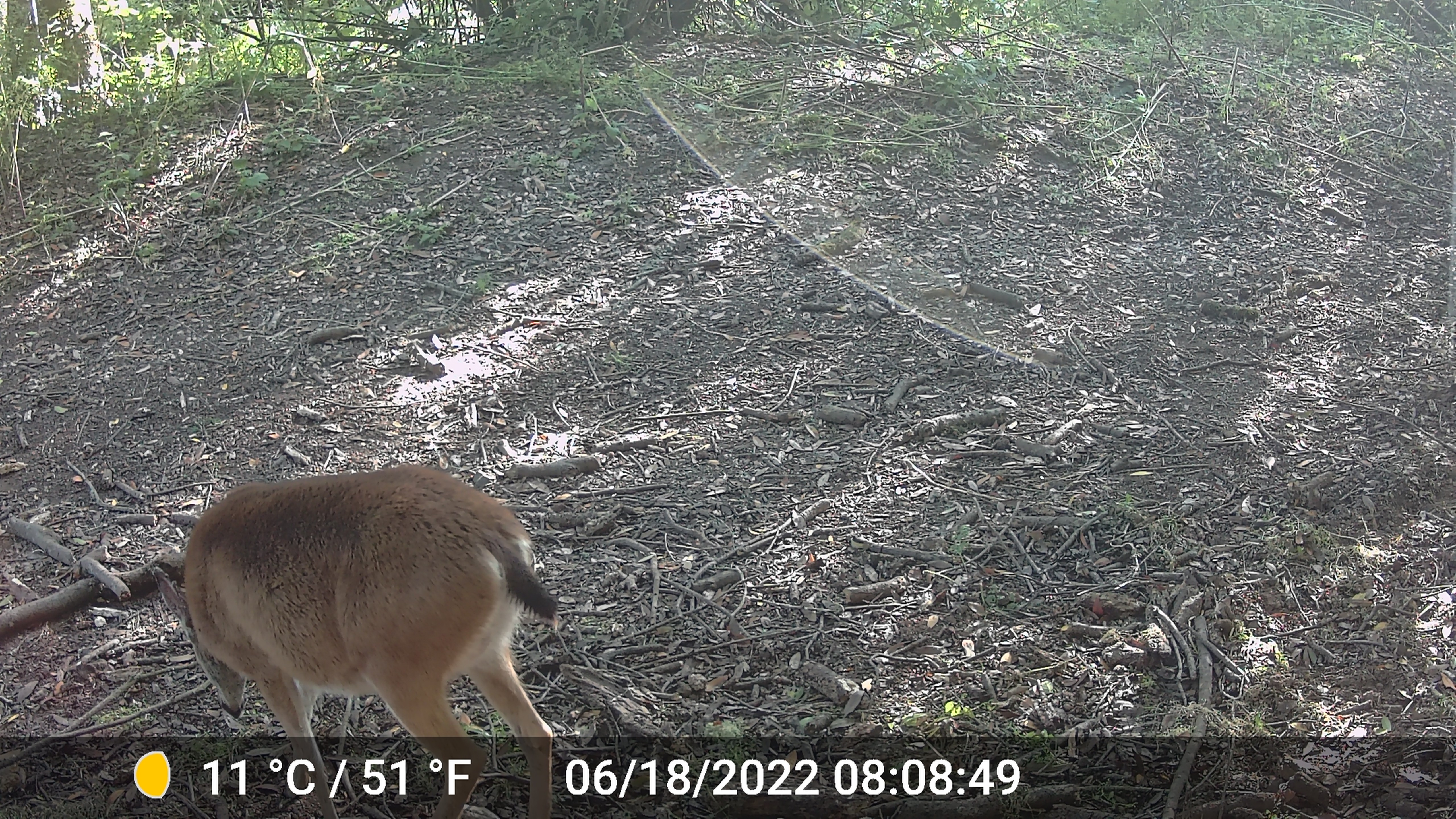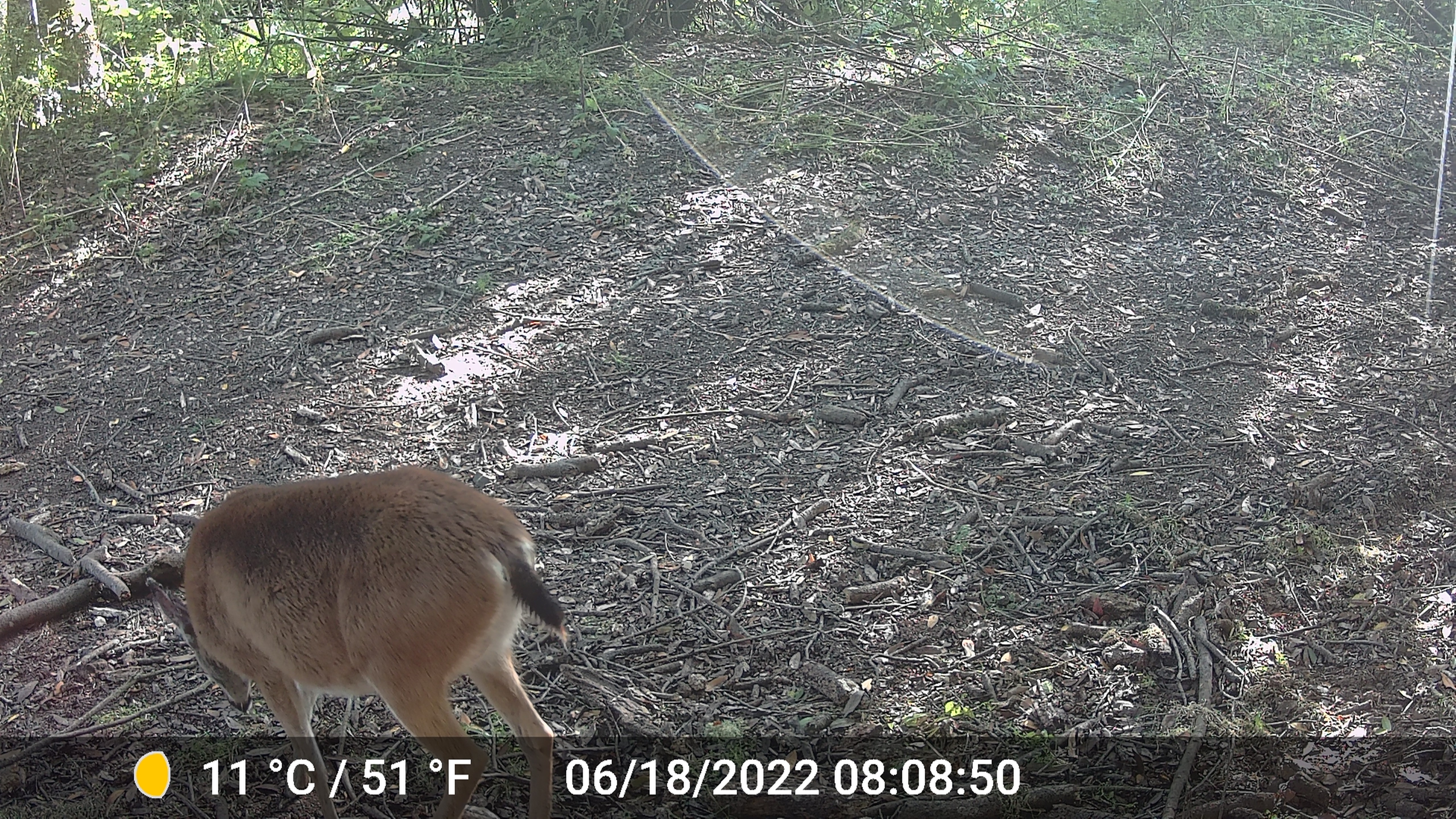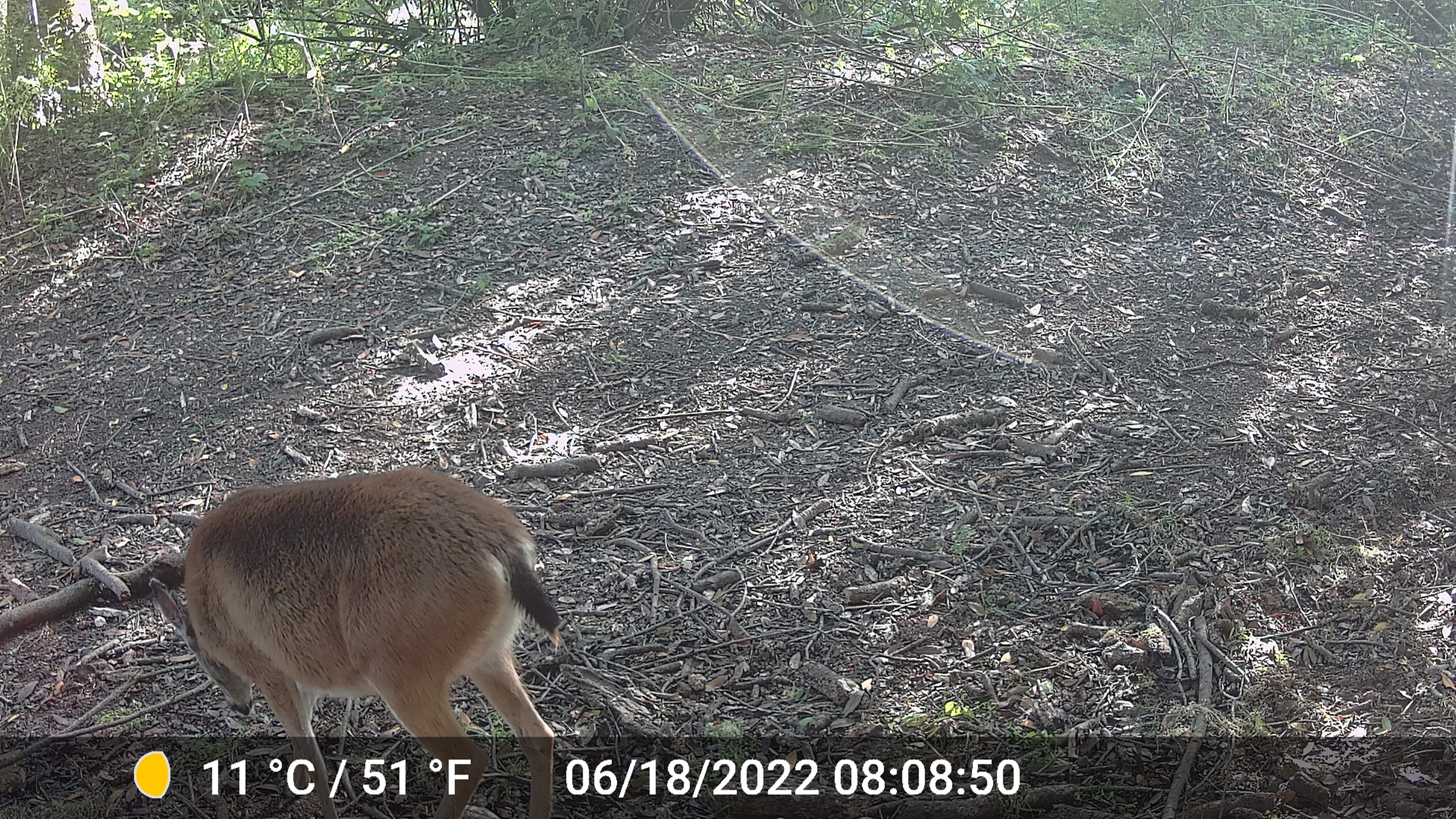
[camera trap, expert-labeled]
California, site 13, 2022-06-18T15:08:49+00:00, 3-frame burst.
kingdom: Animalia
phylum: Chordata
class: Mammalia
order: Artiodactyla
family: Cervidae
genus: Odocoileus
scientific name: Odocoileus hemionus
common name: mule deer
Mule deer (Odocoileus hemionus).